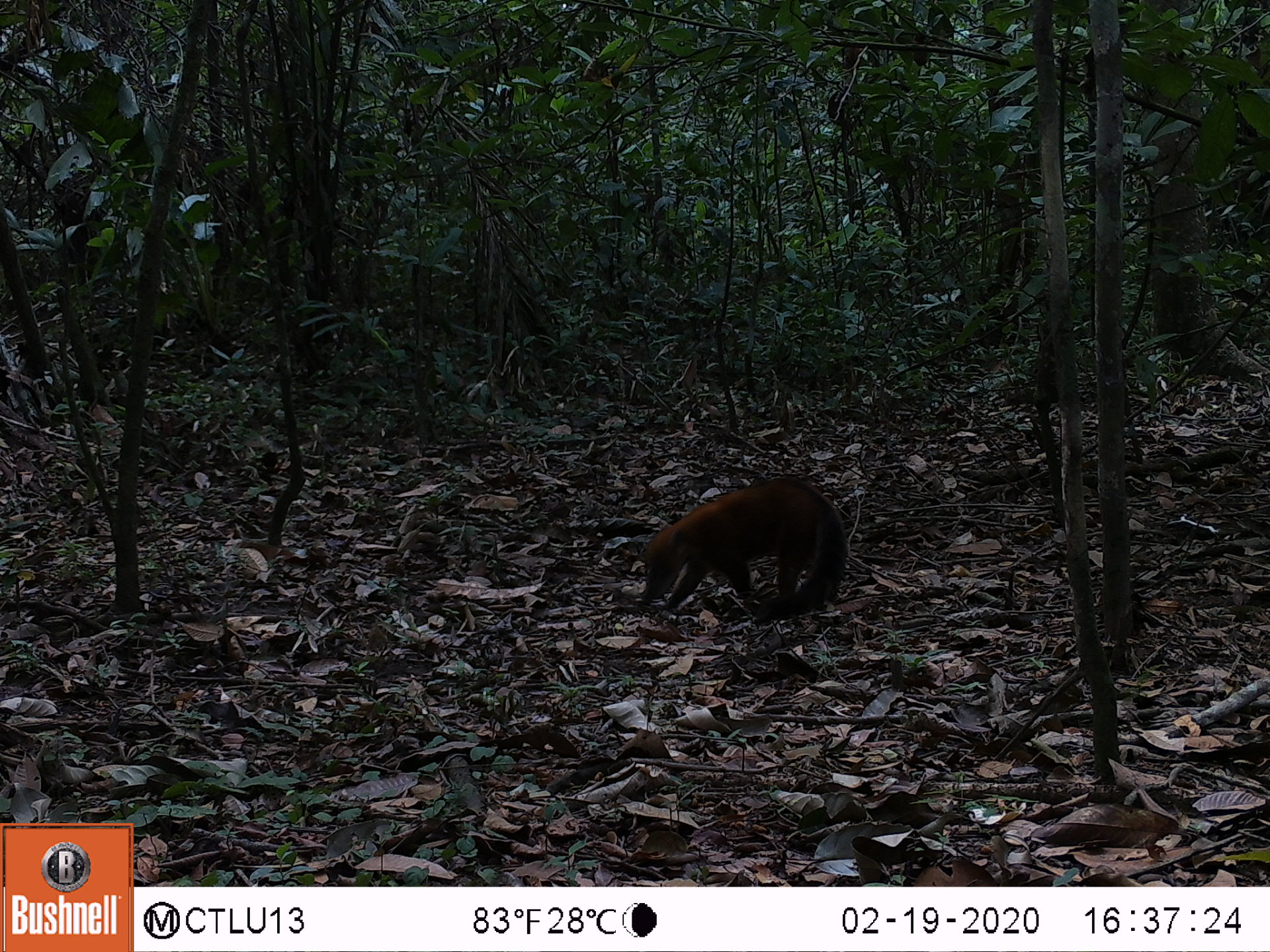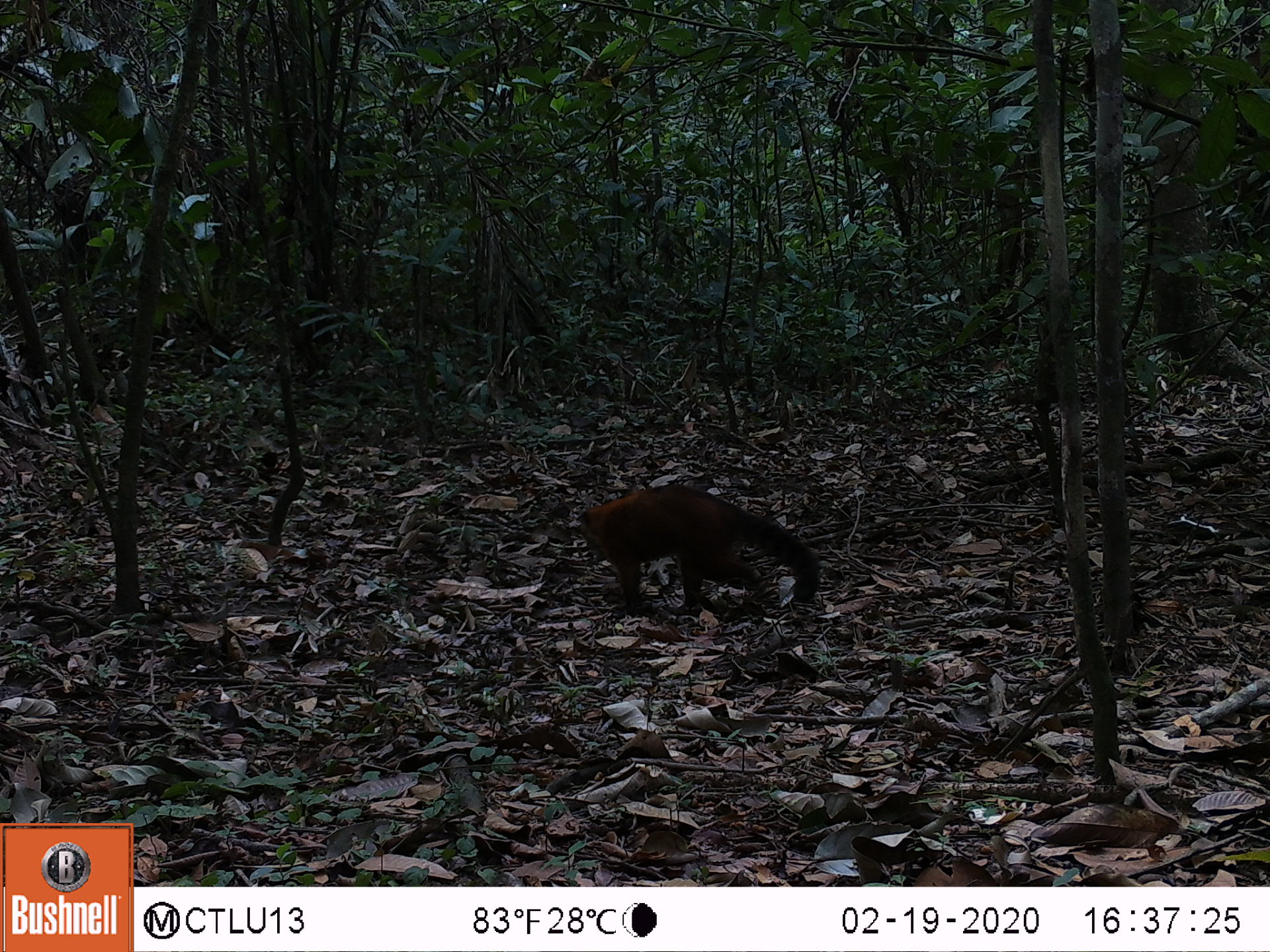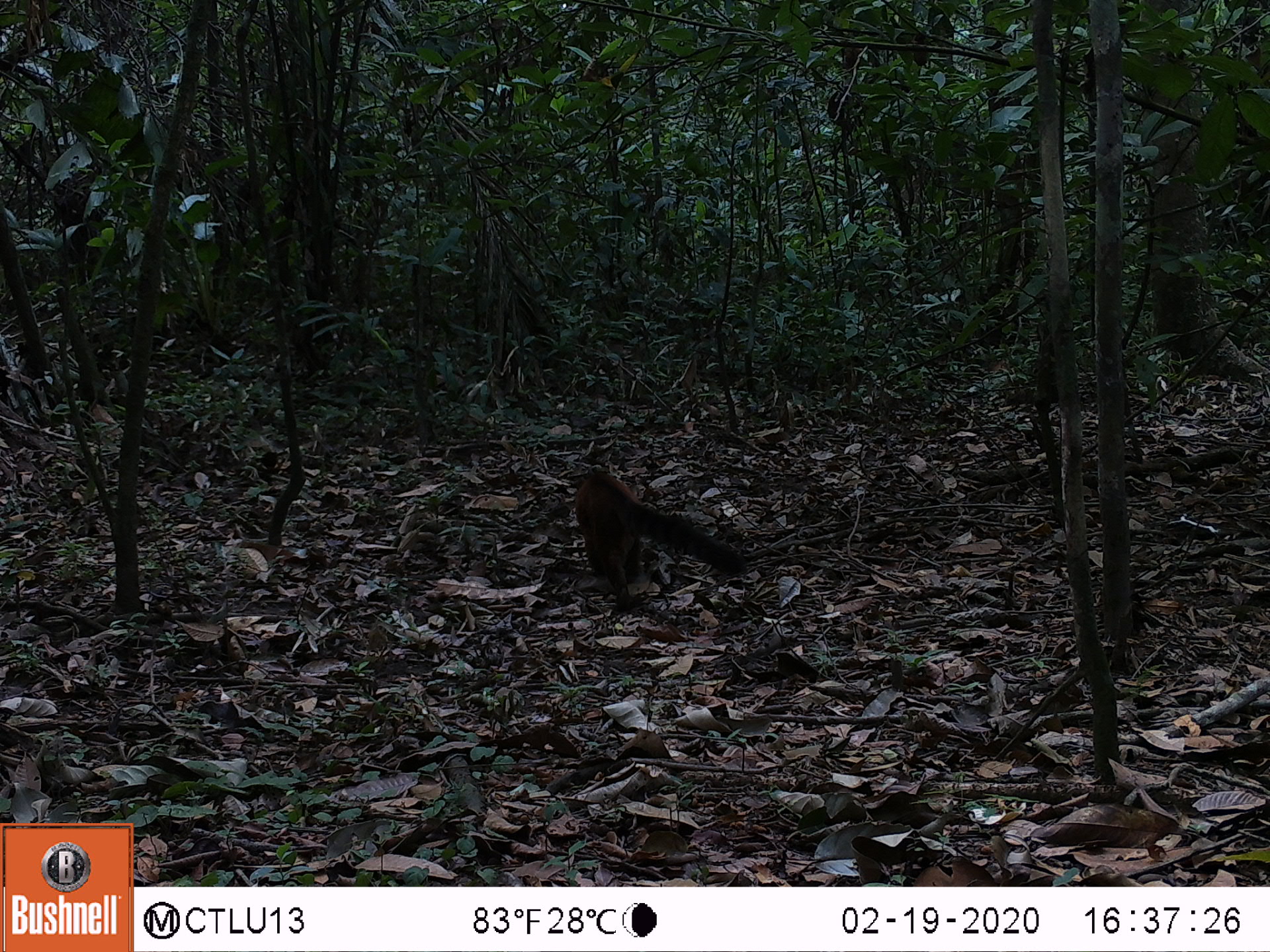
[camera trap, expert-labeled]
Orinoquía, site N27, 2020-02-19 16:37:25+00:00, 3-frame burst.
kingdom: Animalia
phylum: Chordata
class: Mammalia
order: Carnivora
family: Procyonidae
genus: Nasua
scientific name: Nasua nasua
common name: south american coati